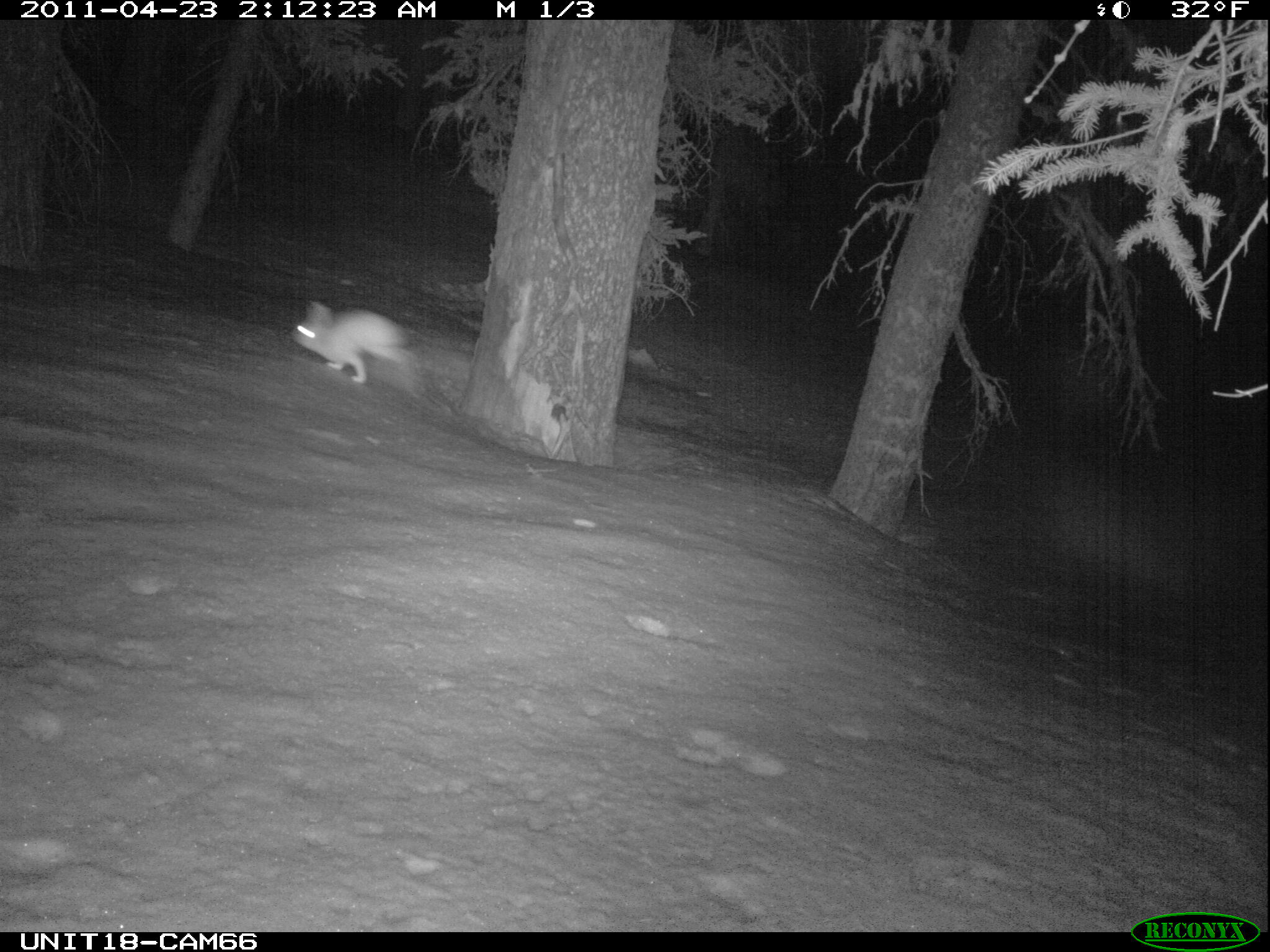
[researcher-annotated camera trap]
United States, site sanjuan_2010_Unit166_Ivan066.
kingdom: Animalia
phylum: Chordata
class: Mammalia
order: Lagomorpha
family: Leporidae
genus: Lepus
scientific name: Lepus americanus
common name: snowshoe hare